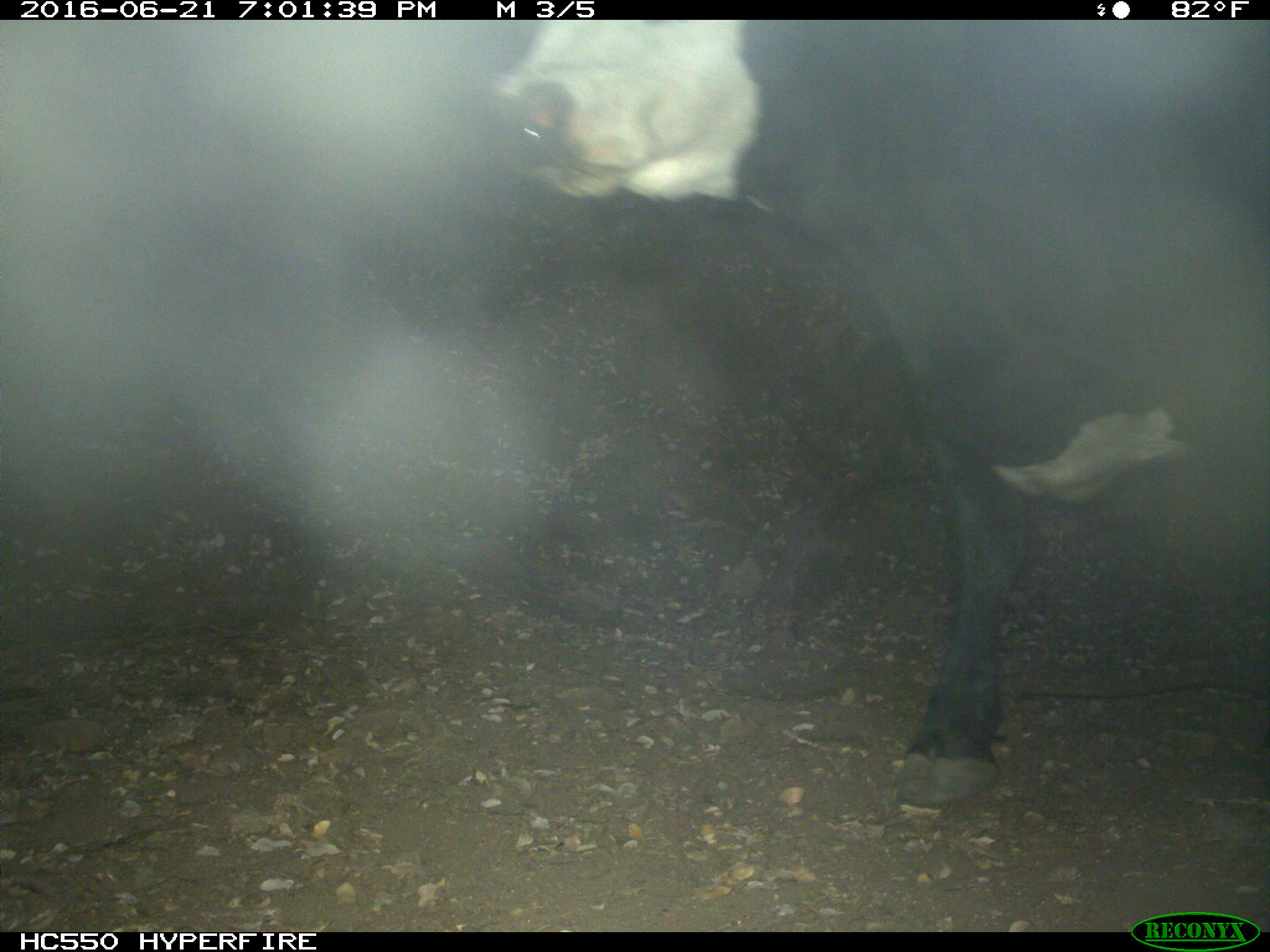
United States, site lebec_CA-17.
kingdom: Animalia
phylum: Chordata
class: Mammalia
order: Artiodactyla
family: Bovidae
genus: Bos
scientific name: Bos taurus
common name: domestic cow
Bos taurus (domestic cow).